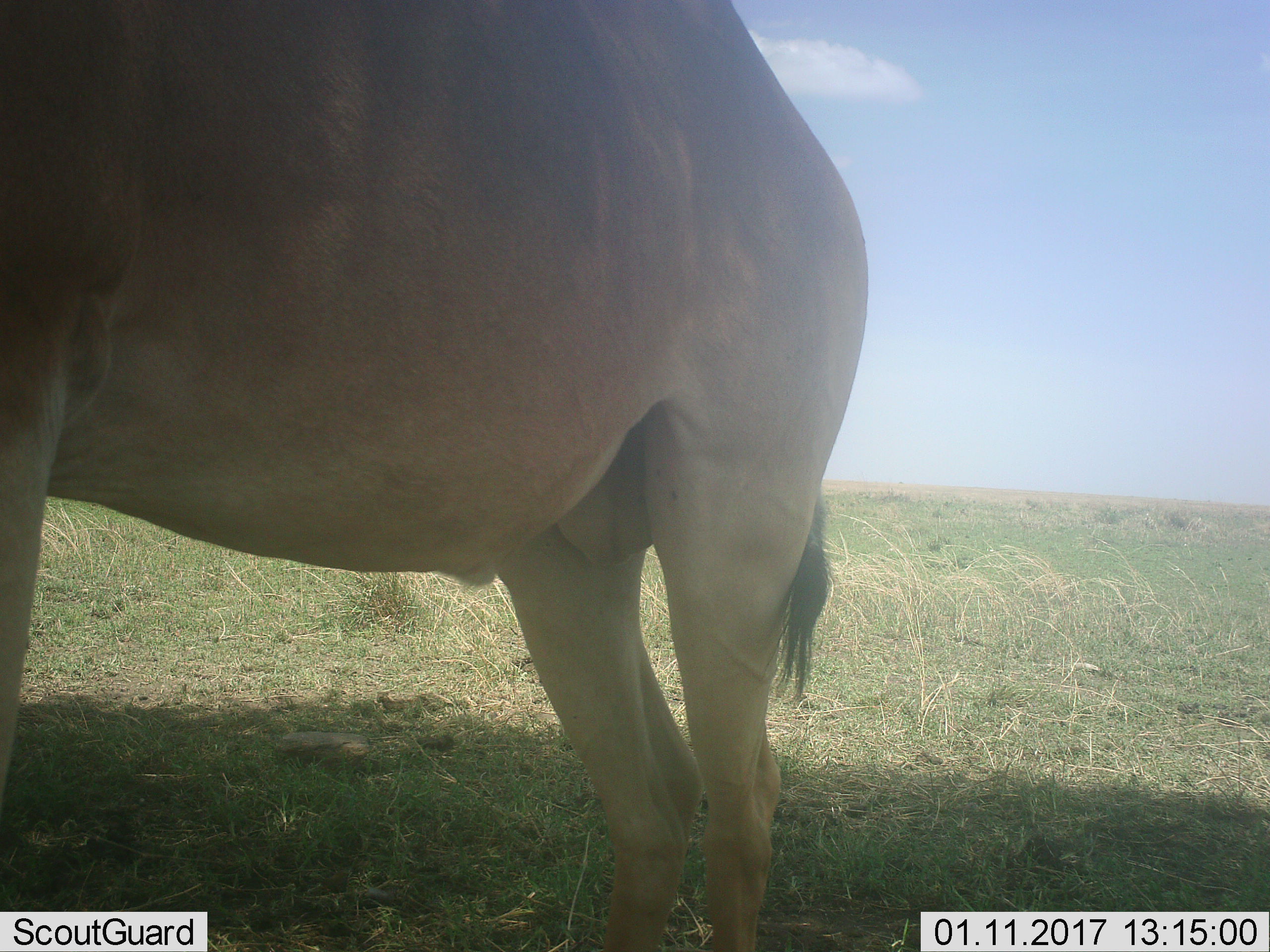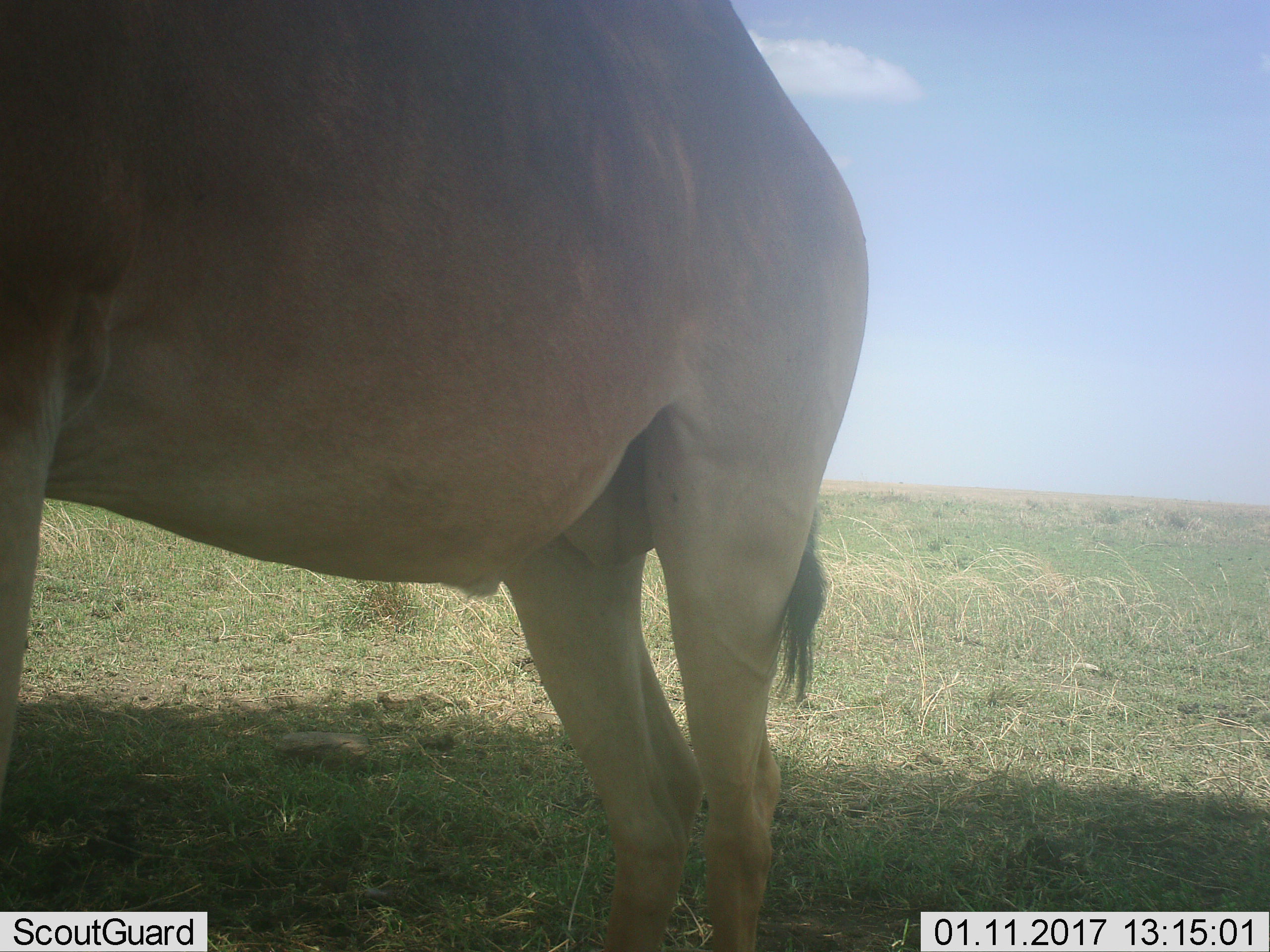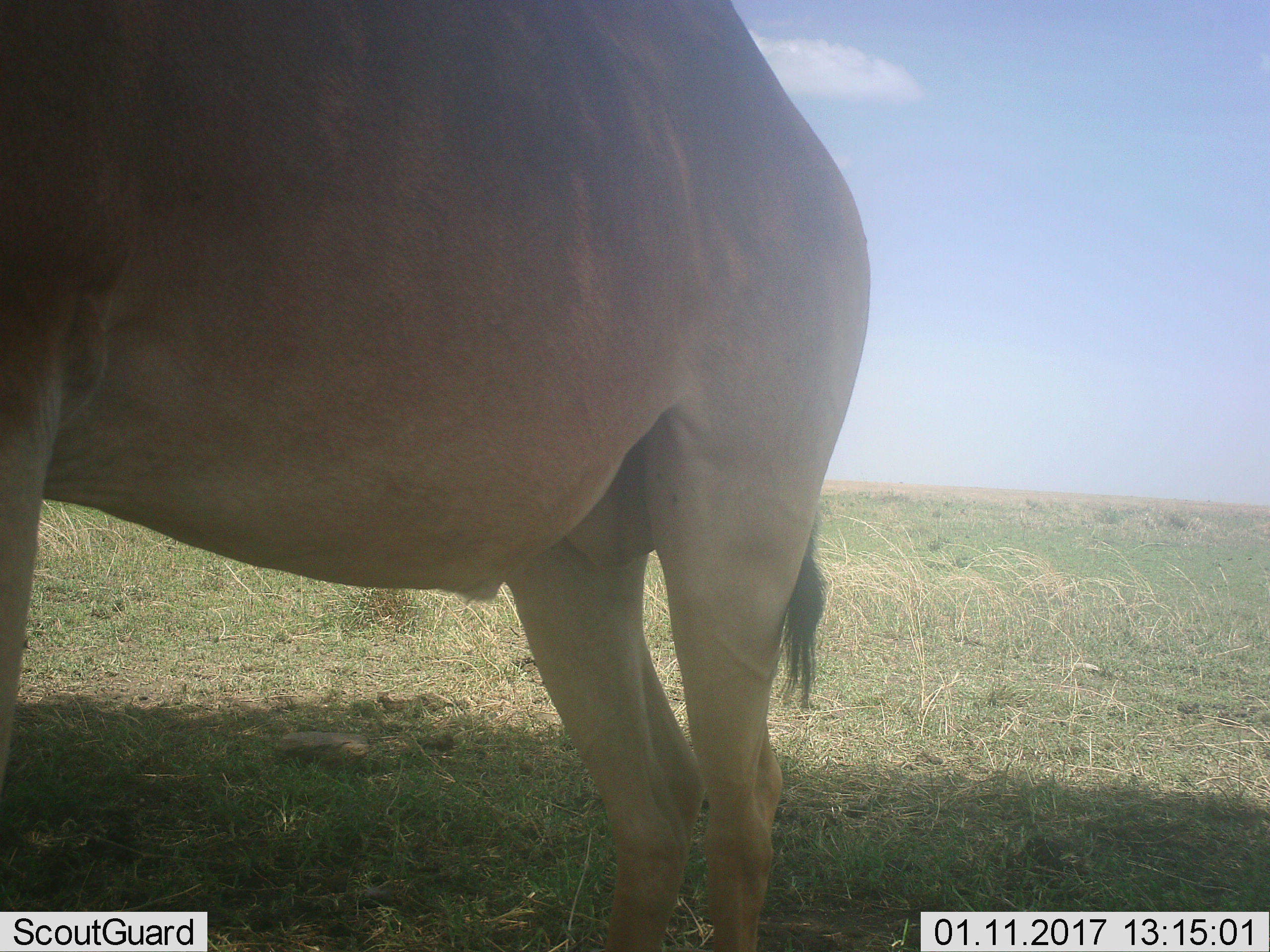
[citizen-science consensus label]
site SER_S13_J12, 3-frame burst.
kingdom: Animalia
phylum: Chordata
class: Mammalia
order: Artiodactyla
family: Bovidae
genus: Alcelaphus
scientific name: Alcelaphus buselaphus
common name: hartebeest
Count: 1.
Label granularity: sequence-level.